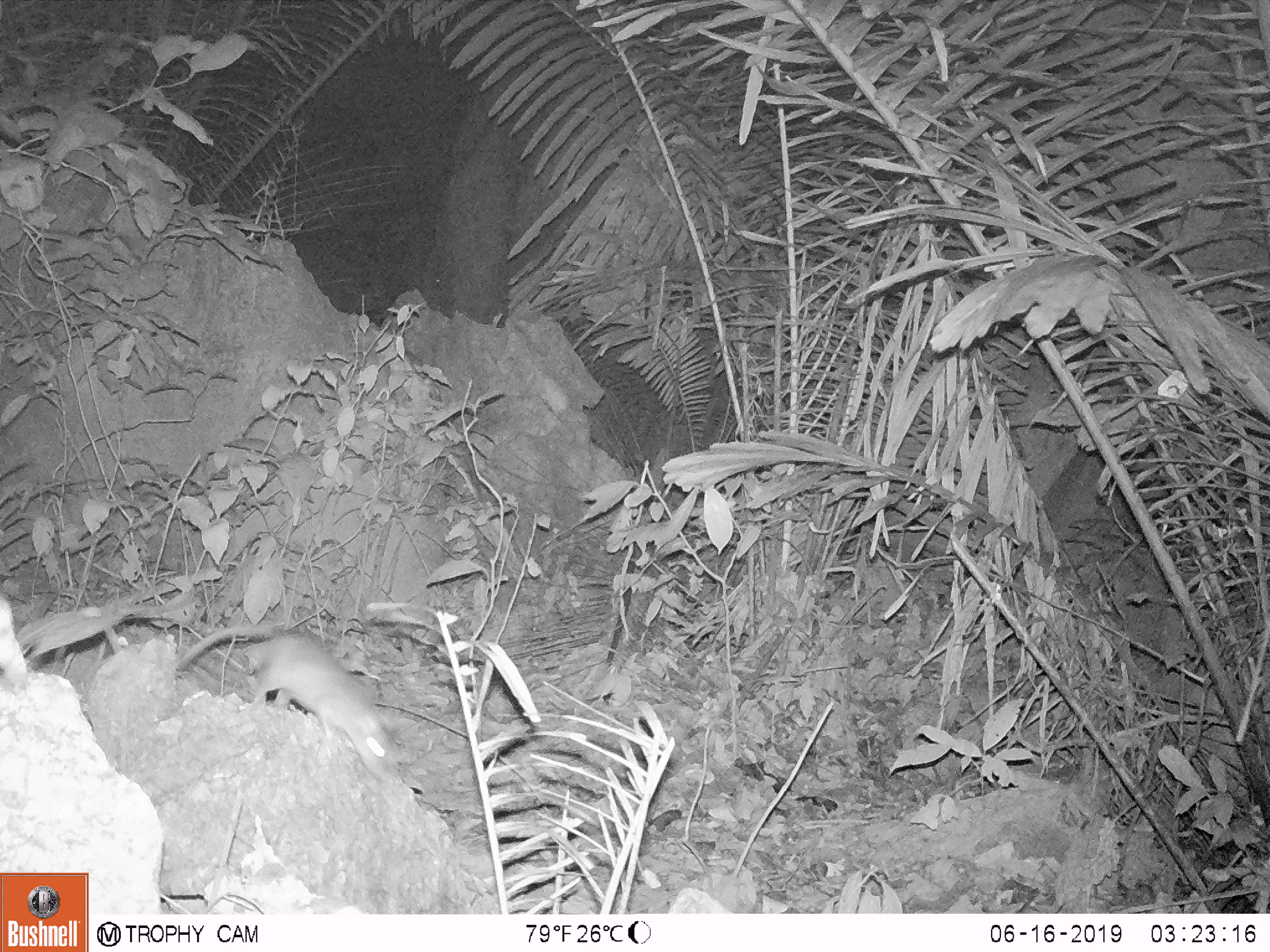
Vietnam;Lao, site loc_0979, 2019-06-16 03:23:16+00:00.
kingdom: Animalia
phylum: Chordata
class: Mammalia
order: Rodentia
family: Muridae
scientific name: Muridae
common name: old-world mice and rats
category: unidentified murid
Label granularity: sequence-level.